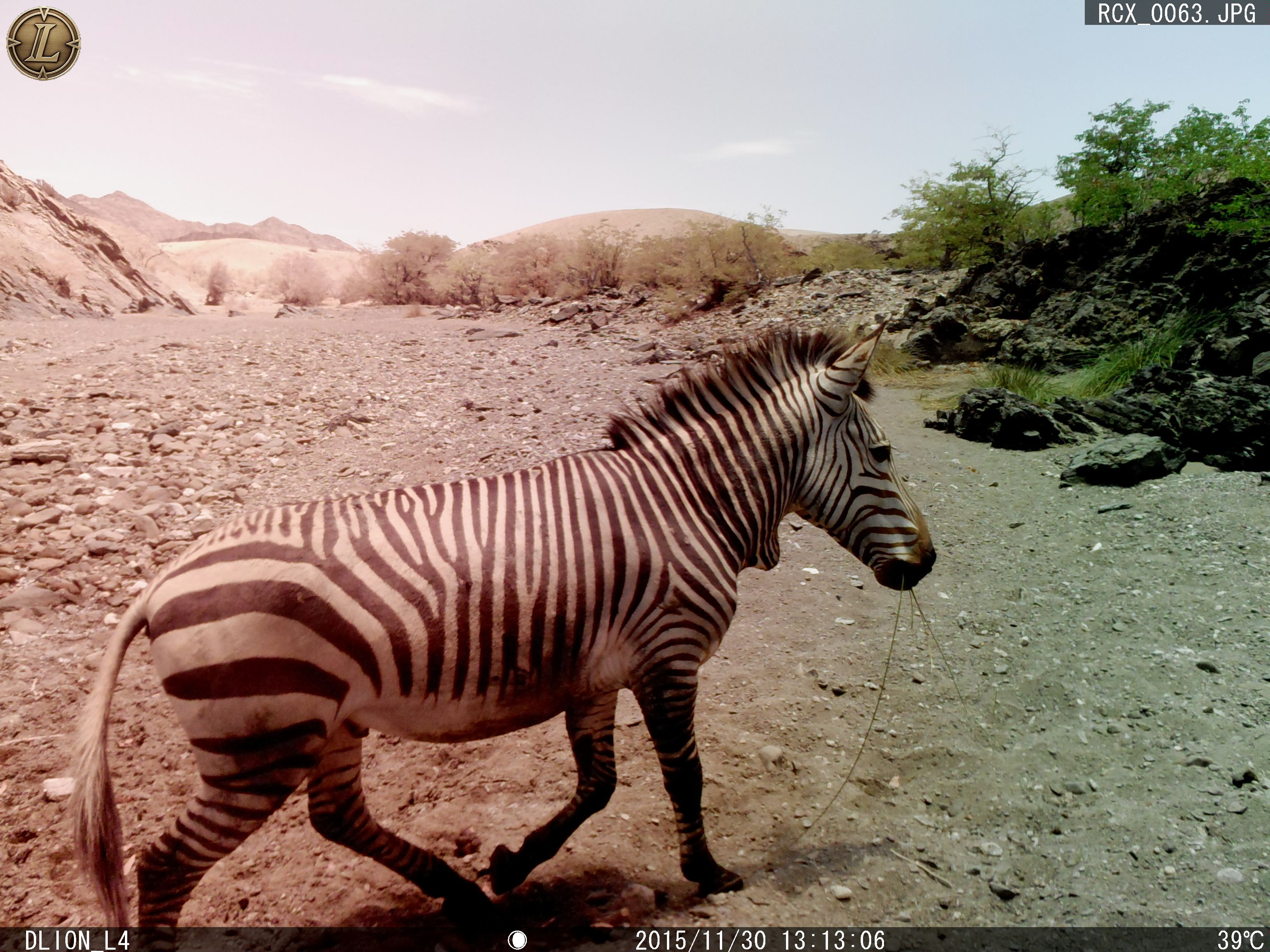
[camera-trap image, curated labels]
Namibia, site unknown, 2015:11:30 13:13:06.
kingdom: Animalia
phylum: Chordata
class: Mammalia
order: Perissodactyla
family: Equidae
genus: Equus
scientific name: Equus zebra hartmannae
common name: hartmann's mountain zebra